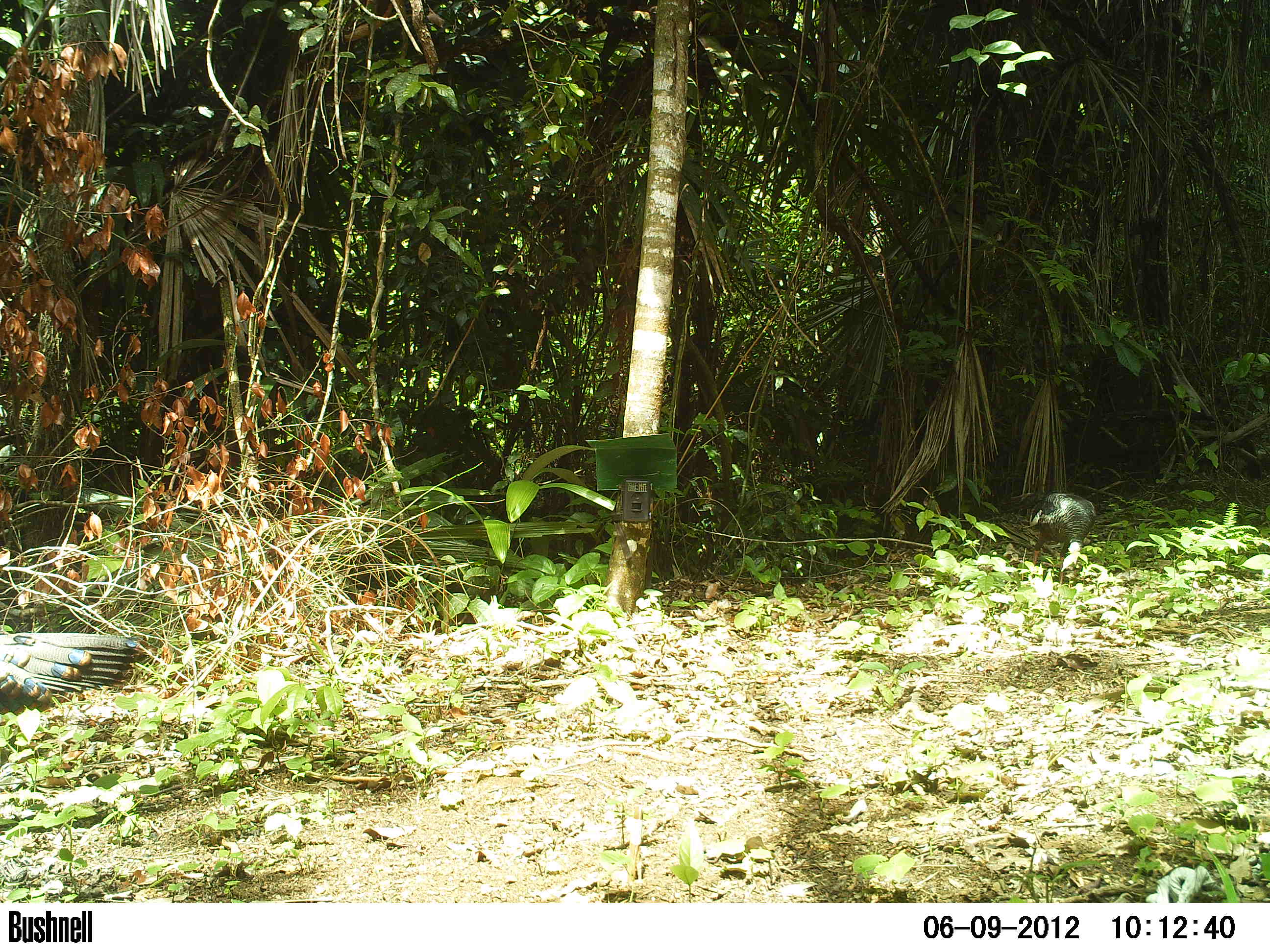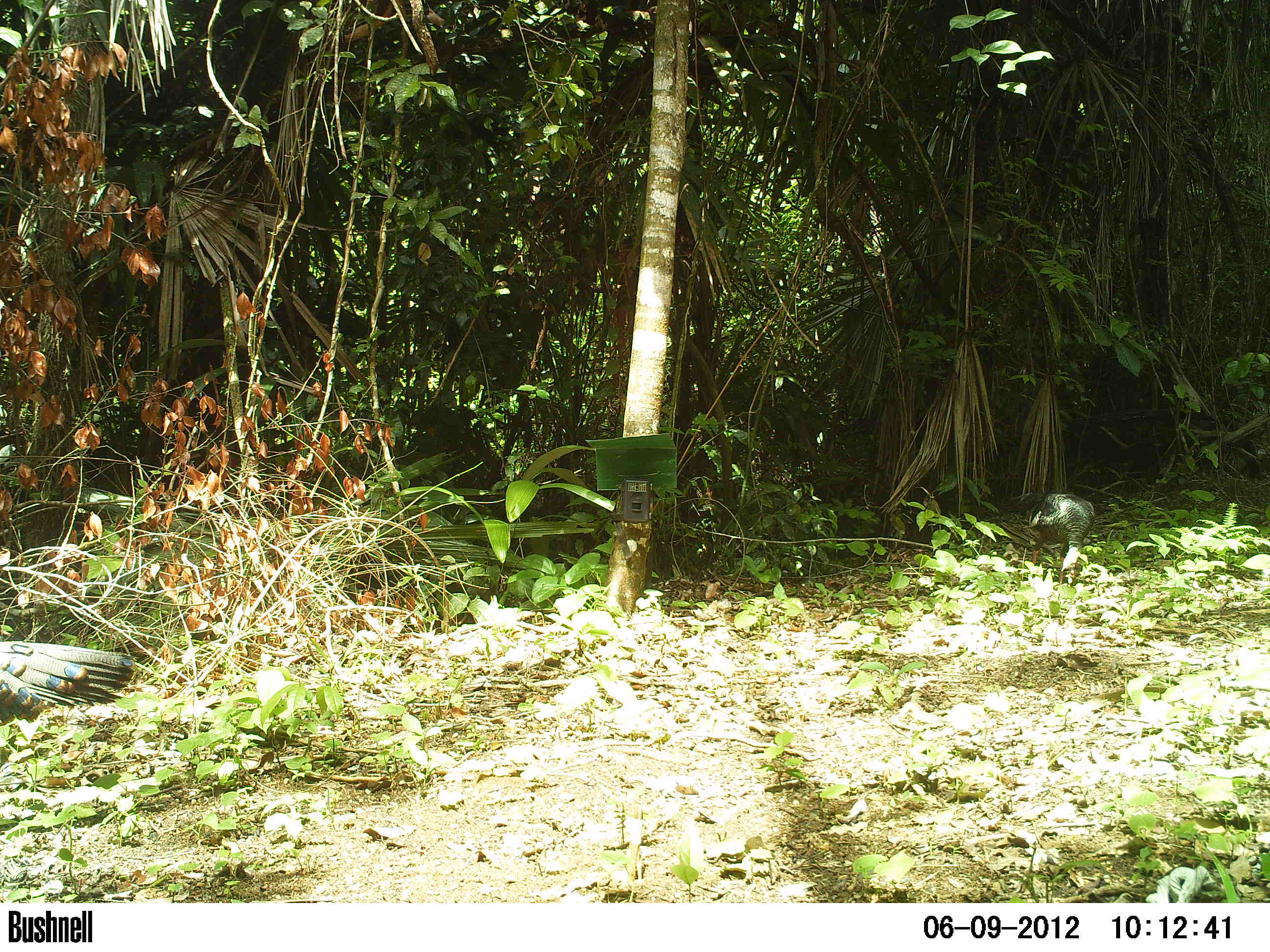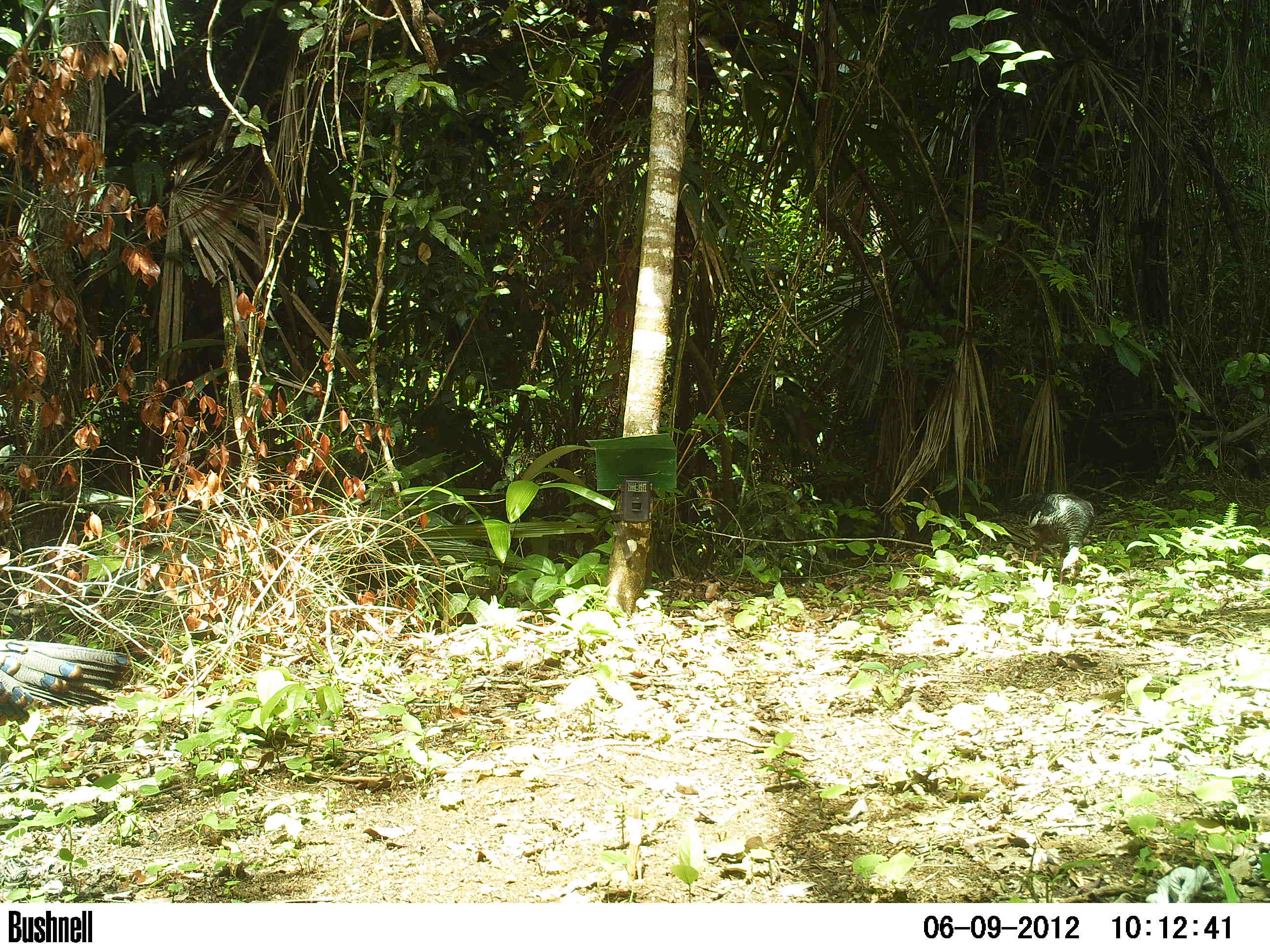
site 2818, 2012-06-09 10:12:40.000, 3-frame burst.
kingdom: Animalia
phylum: Chordata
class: Aves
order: Galliformes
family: Phasianidae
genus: Meleagris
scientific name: Meleagris ocellata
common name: ocellated turkey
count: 3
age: adult